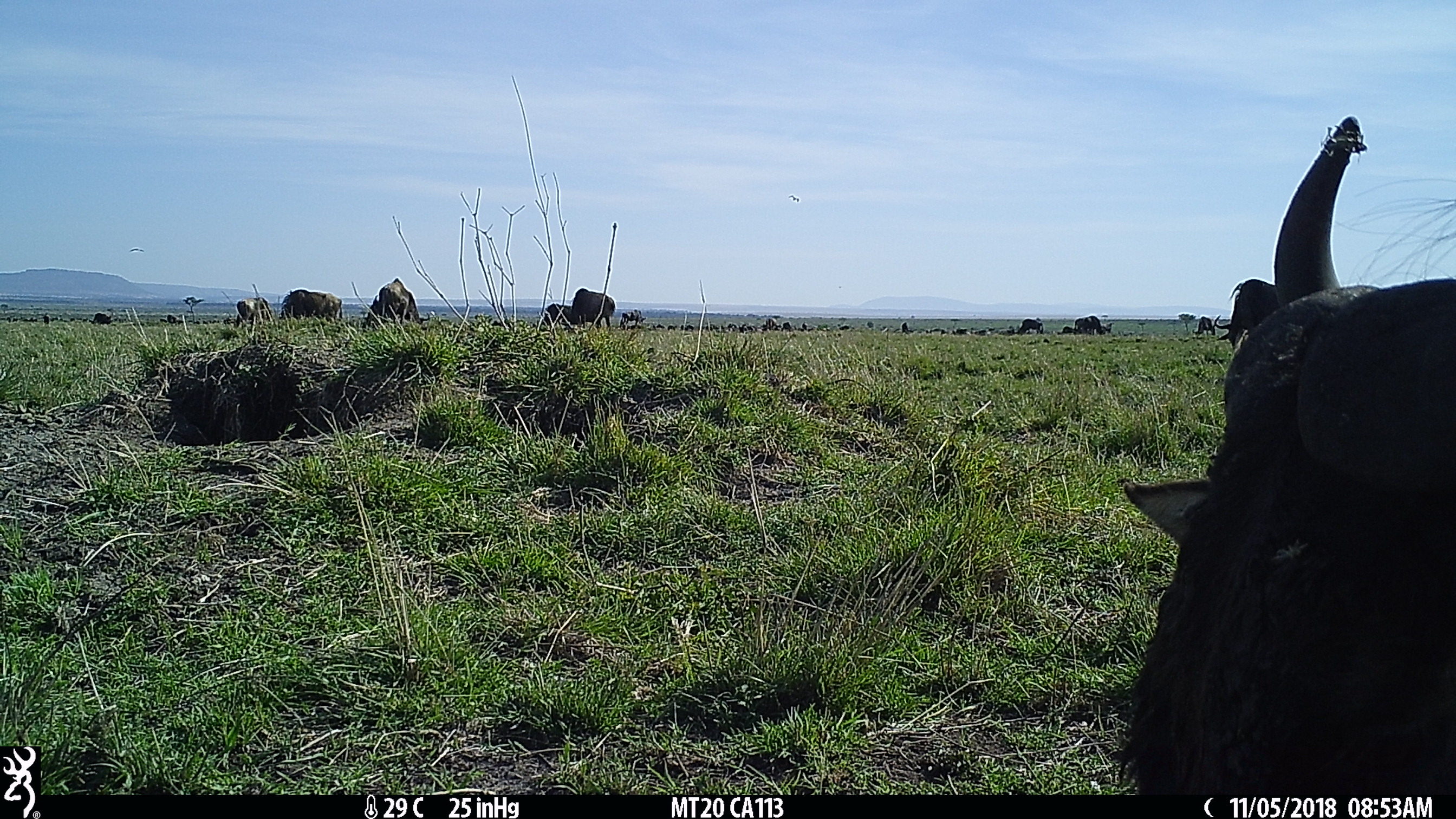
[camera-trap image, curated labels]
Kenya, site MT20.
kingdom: Animalia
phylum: Chordata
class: Mammalia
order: Artiodactyla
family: Bovidae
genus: Connochaetes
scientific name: Connochaetes taurinus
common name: blue wildebeest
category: wildebeest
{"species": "wildebeest (blue wildebeest) (Connochaetes taurinus)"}